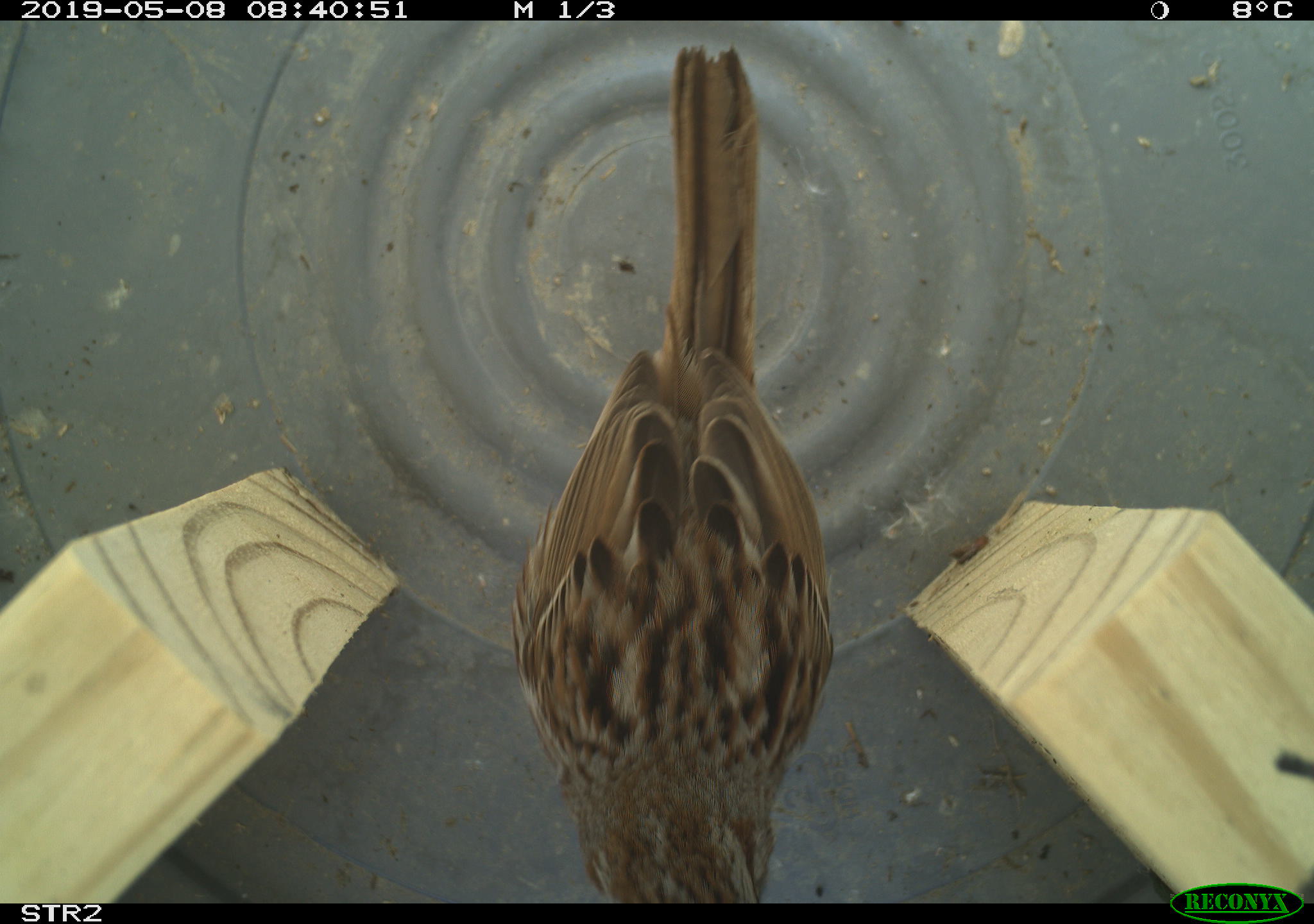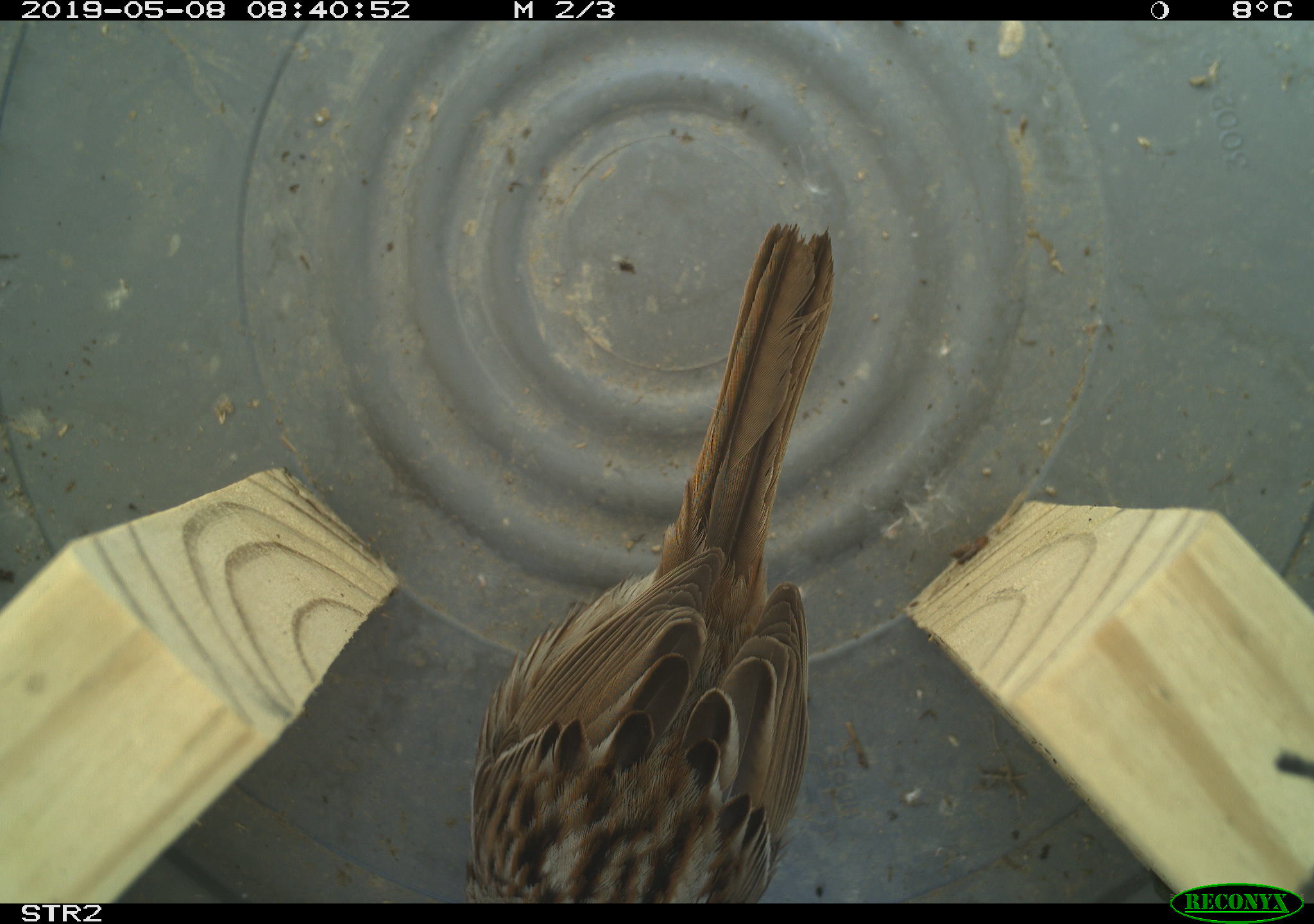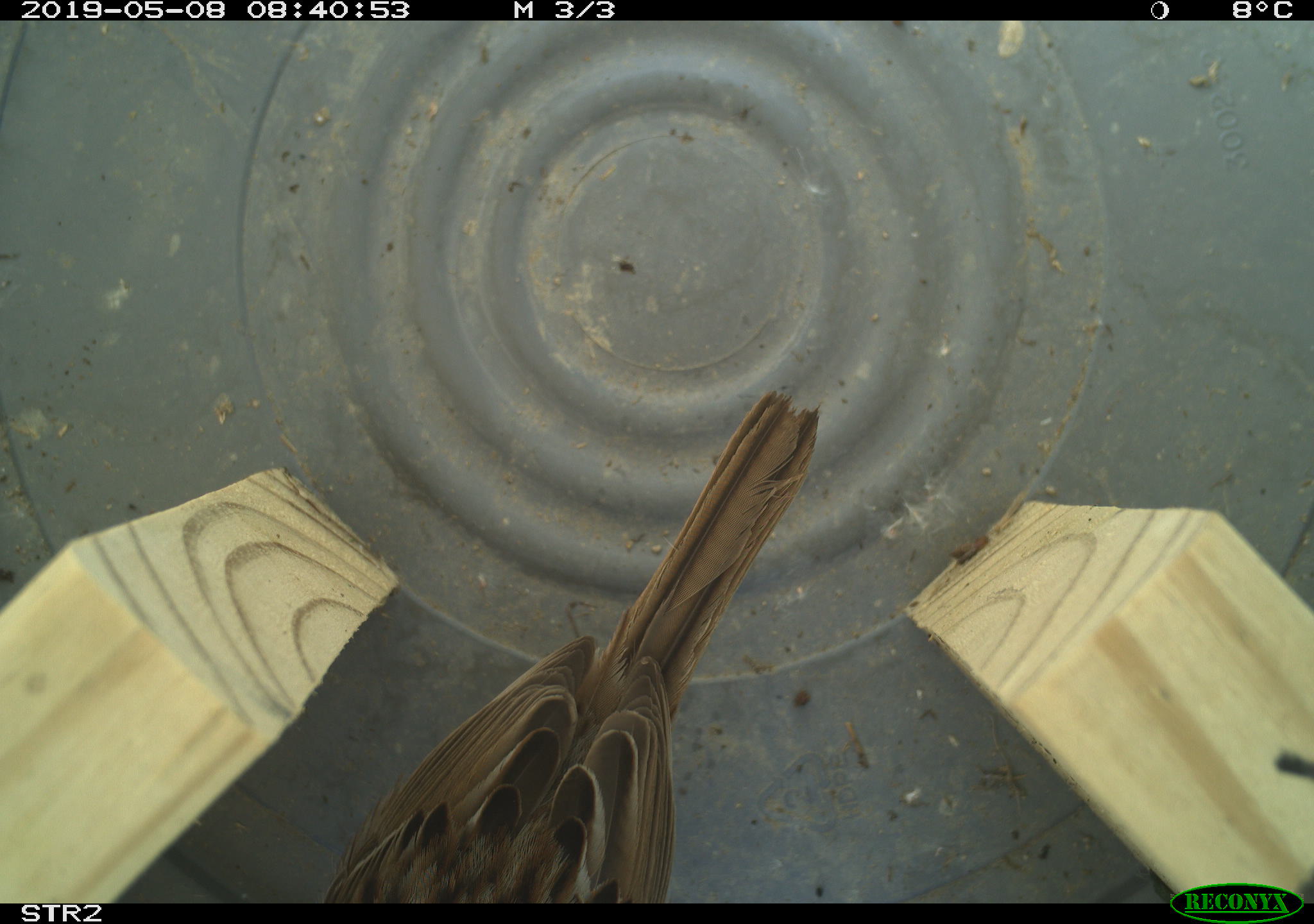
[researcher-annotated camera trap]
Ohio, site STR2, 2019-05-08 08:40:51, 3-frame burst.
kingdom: Animalia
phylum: Chordata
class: Aves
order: Passeriformes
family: Passerellidae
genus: Melospiza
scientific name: Melospiza melodia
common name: song sparrow